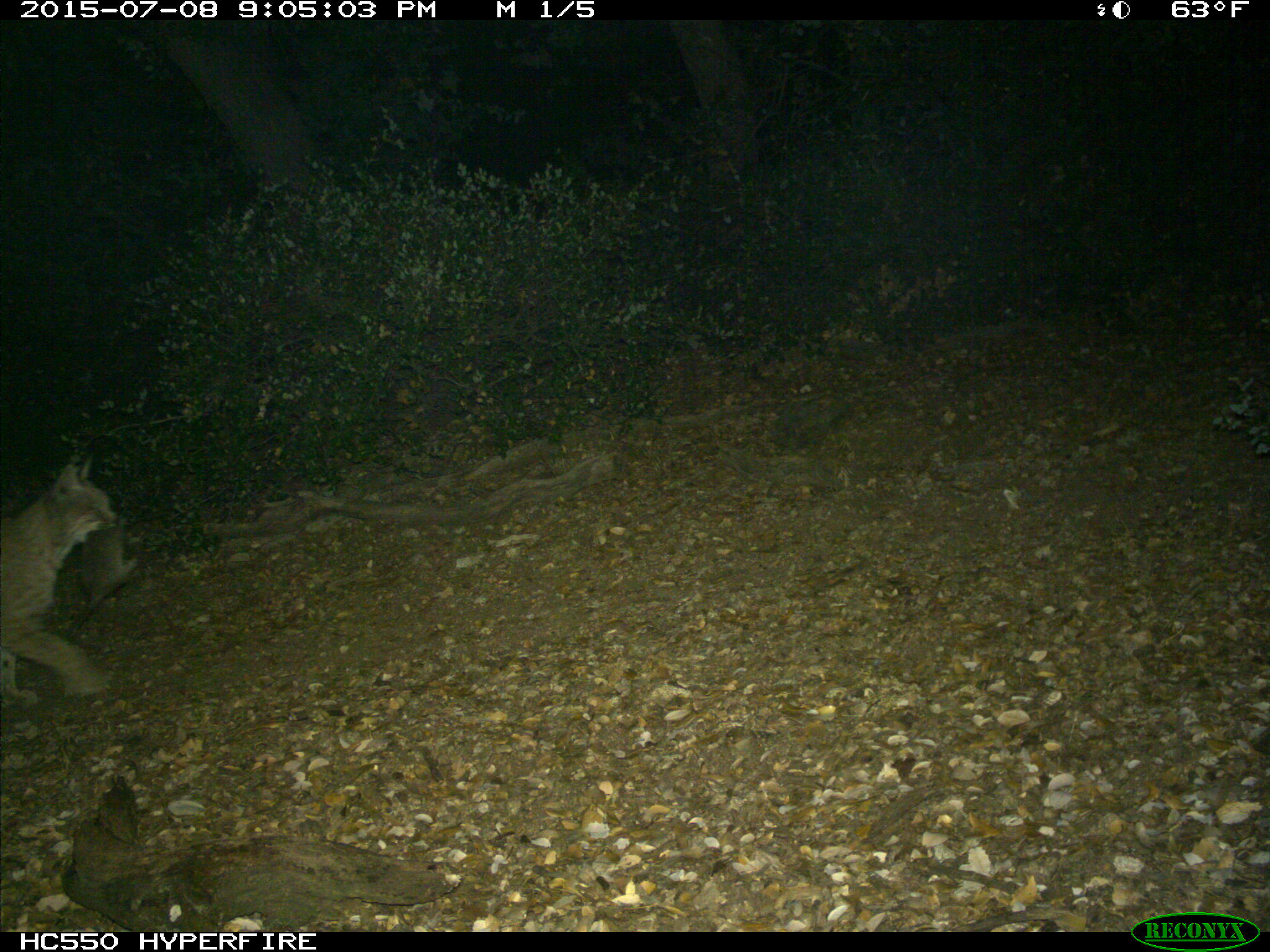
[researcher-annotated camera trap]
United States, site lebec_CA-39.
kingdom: Animalia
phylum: Chordata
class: Mammalia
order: Carnivora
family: Felidae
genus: Lynx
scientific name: Lynx rufus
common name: bobcat